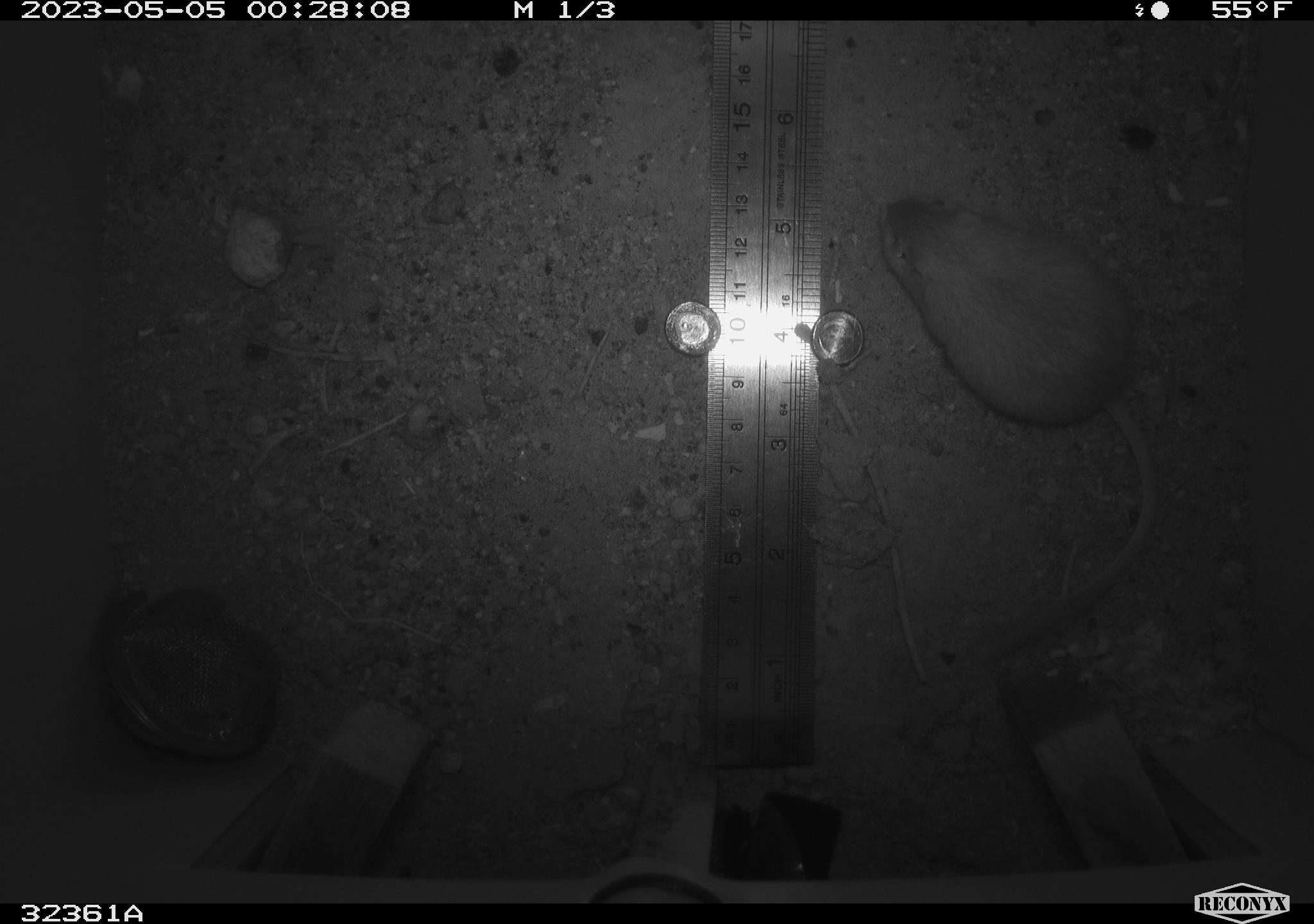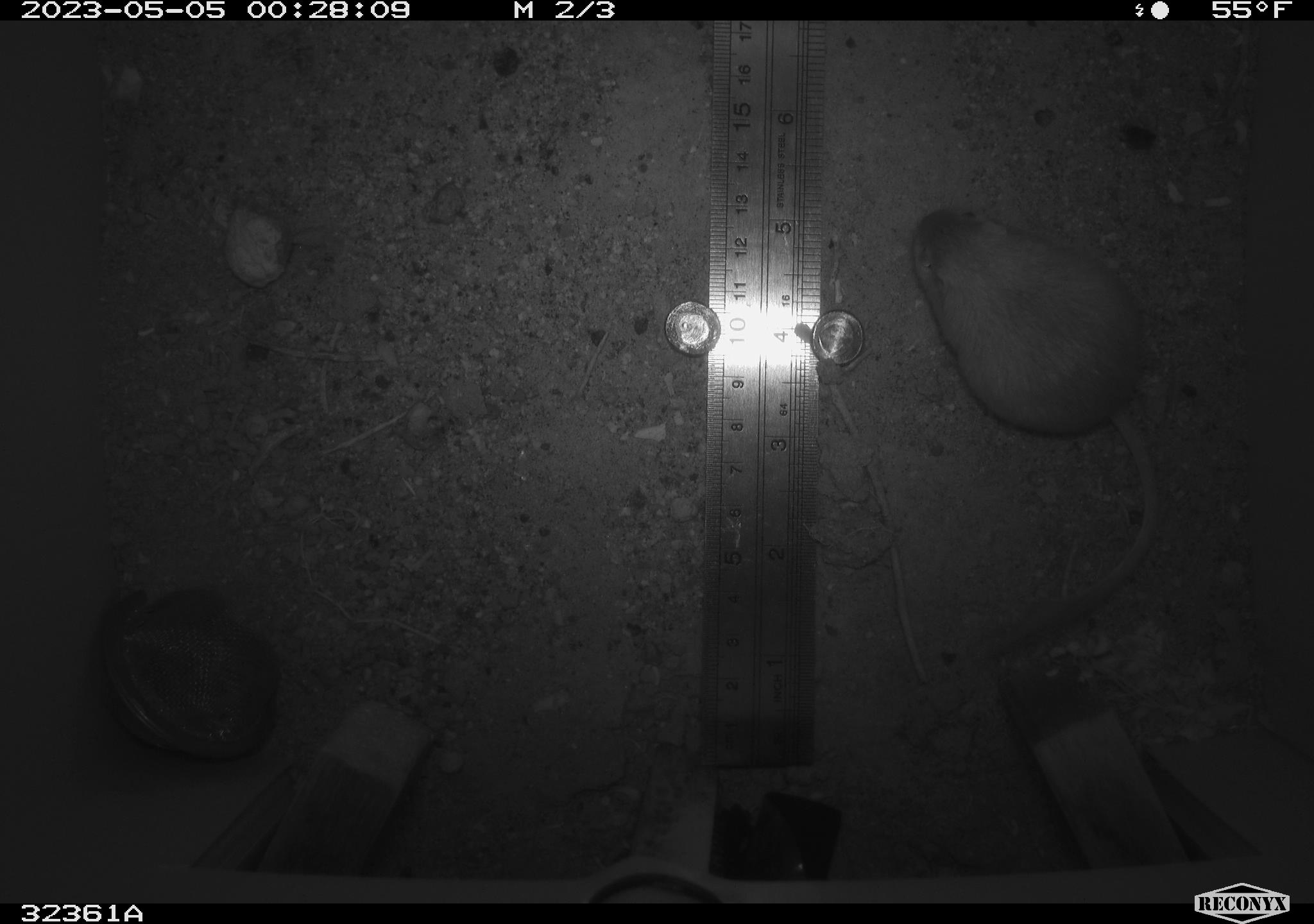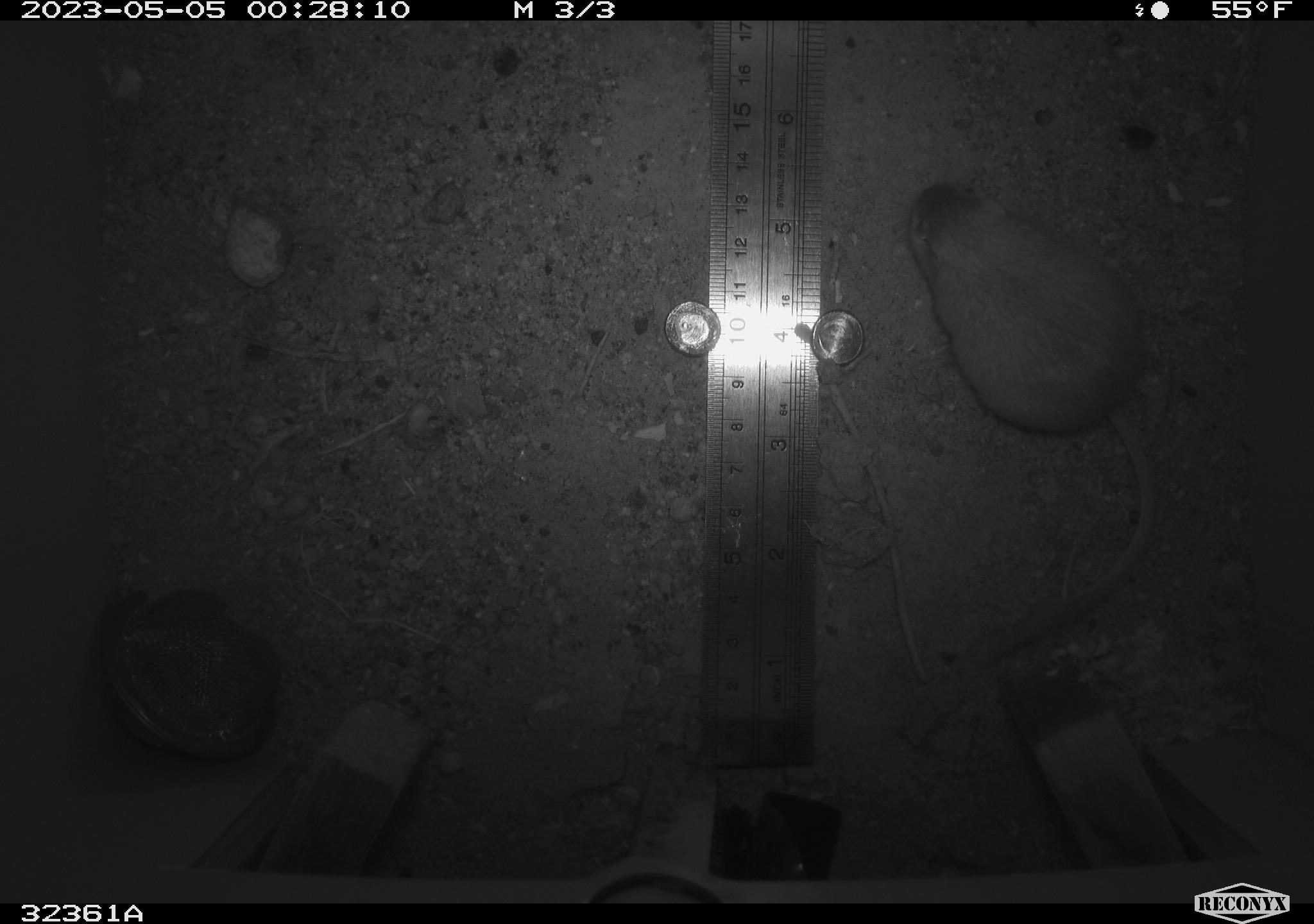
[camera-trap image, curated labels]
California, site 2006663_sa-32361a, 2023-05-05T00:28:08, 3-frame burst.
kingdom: Animalia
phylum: Chordata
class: Mammalia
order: Rodentia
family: Heteromyidae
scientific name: Heteromyidae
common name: kangaroo rats and pocket mice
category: heteromyidae family